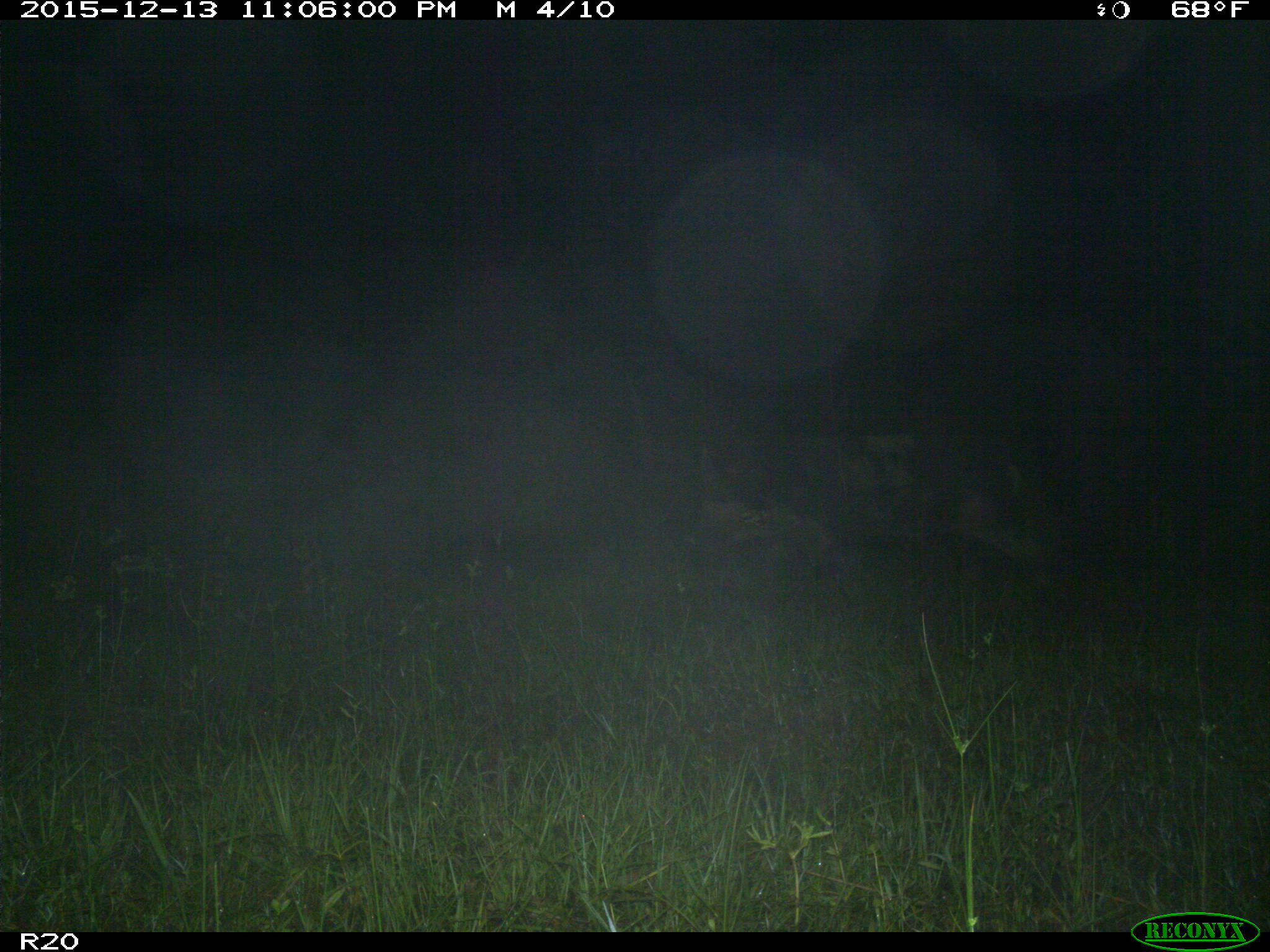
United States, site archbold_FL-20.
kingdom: Animalia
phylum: Chordata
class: Mammalia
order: Artiodactyla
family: Suidae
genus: Sus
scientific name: Sus scrofa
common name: wild boar